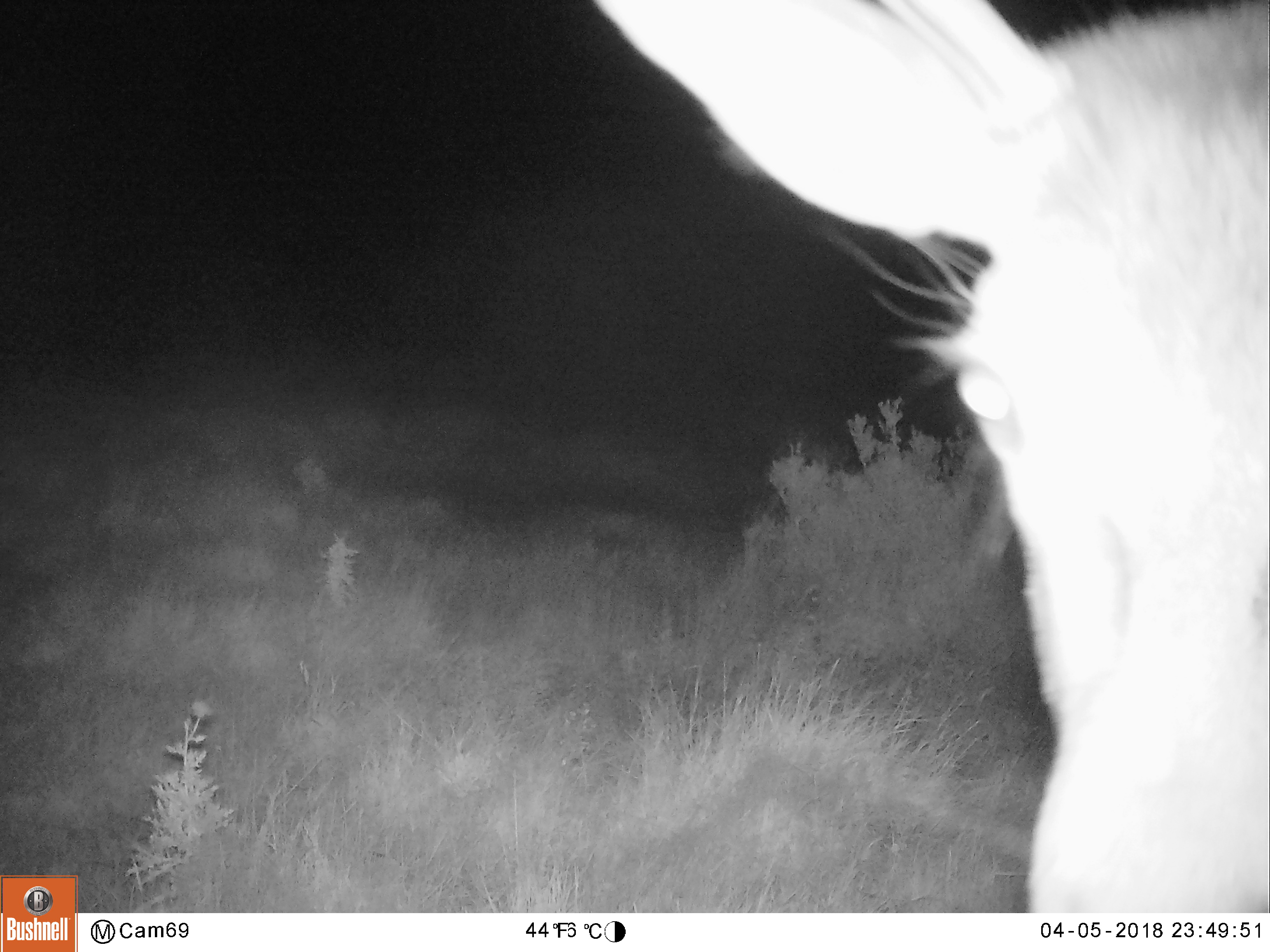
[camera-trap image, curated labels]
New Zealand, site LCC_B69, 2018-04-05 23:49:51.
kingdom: Animalia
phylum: Chordata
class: Mammalia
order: Artiodactyla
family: Cervidae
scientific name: Cervidae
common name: deer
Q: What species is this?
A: Deer (Cervidae).